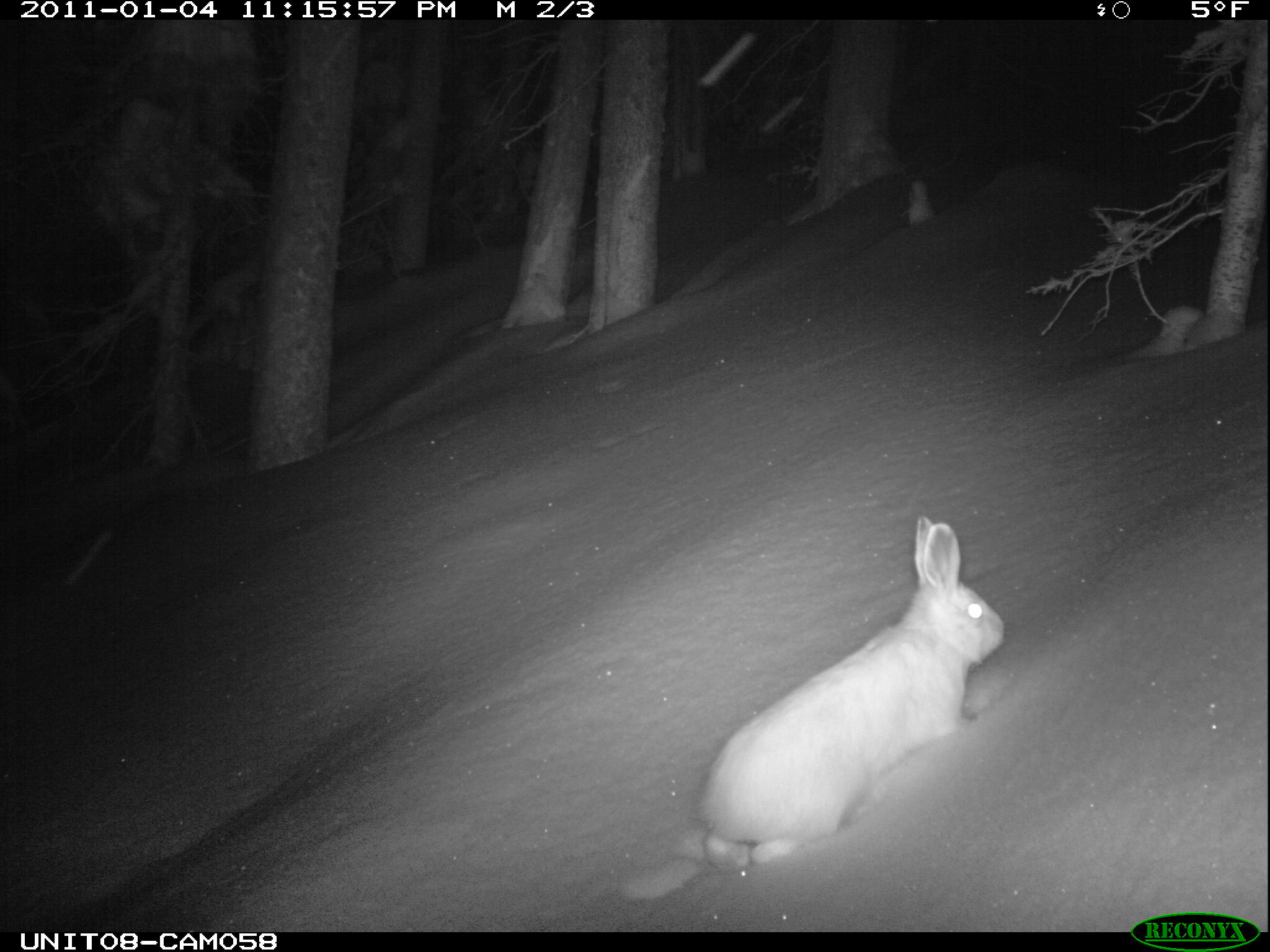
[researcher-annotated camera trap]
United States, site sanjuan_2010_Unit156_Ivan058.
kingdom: Animalia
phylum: Chordata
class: Mammalia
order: Lagomorpha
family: Leporidae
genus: Lepus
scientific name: Lepus americanus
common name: snowshoe hare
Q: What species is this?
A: Lepus americanus (snowshoe hare).